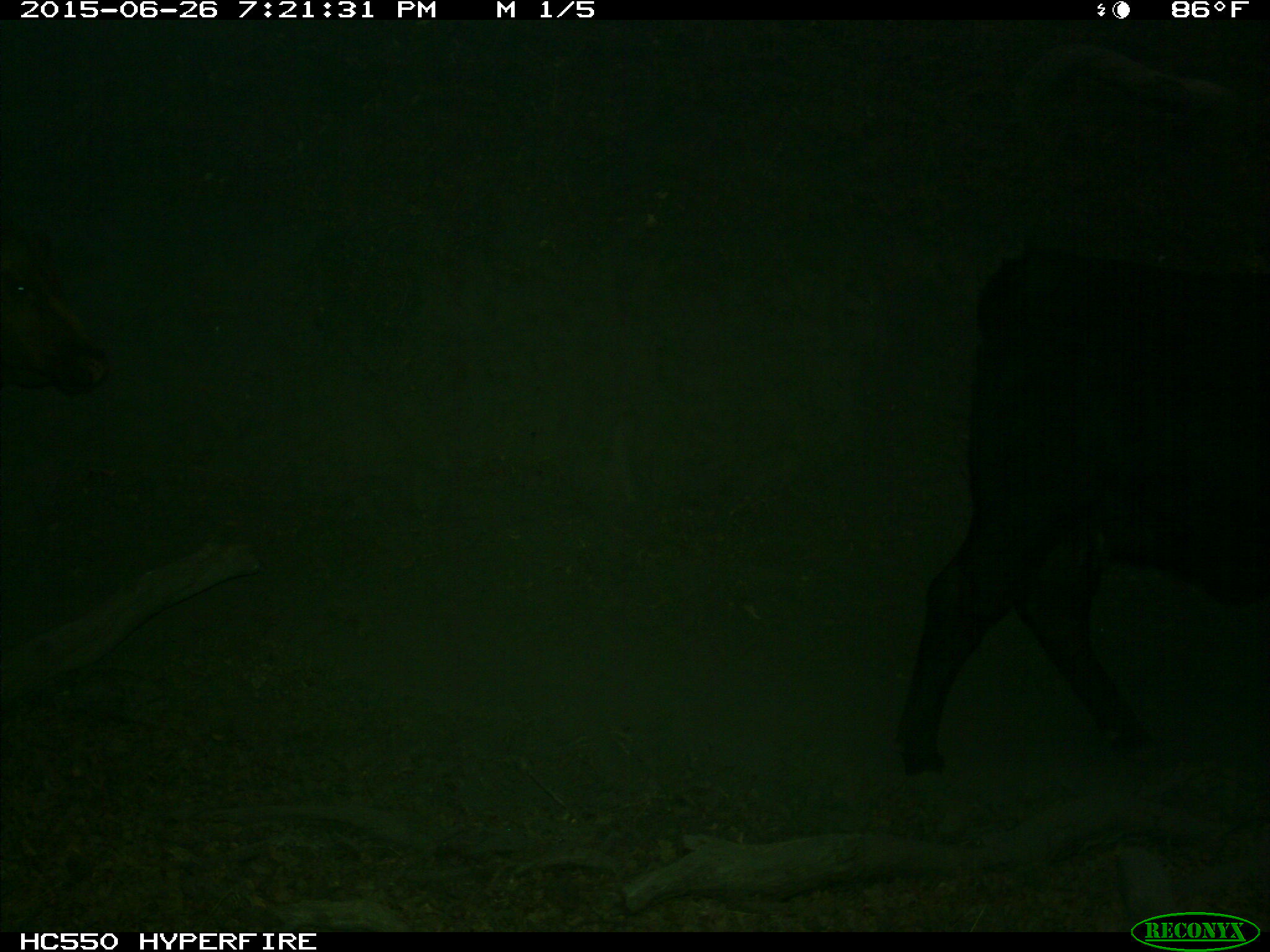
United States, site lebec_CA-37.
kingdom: Animalia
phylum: Chordata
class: Mammalia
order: Artiodactyla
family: Bovidae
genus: Bos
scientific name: Bos taurus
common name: domestic cow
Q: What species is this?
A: Bos taurus (domestic cow).